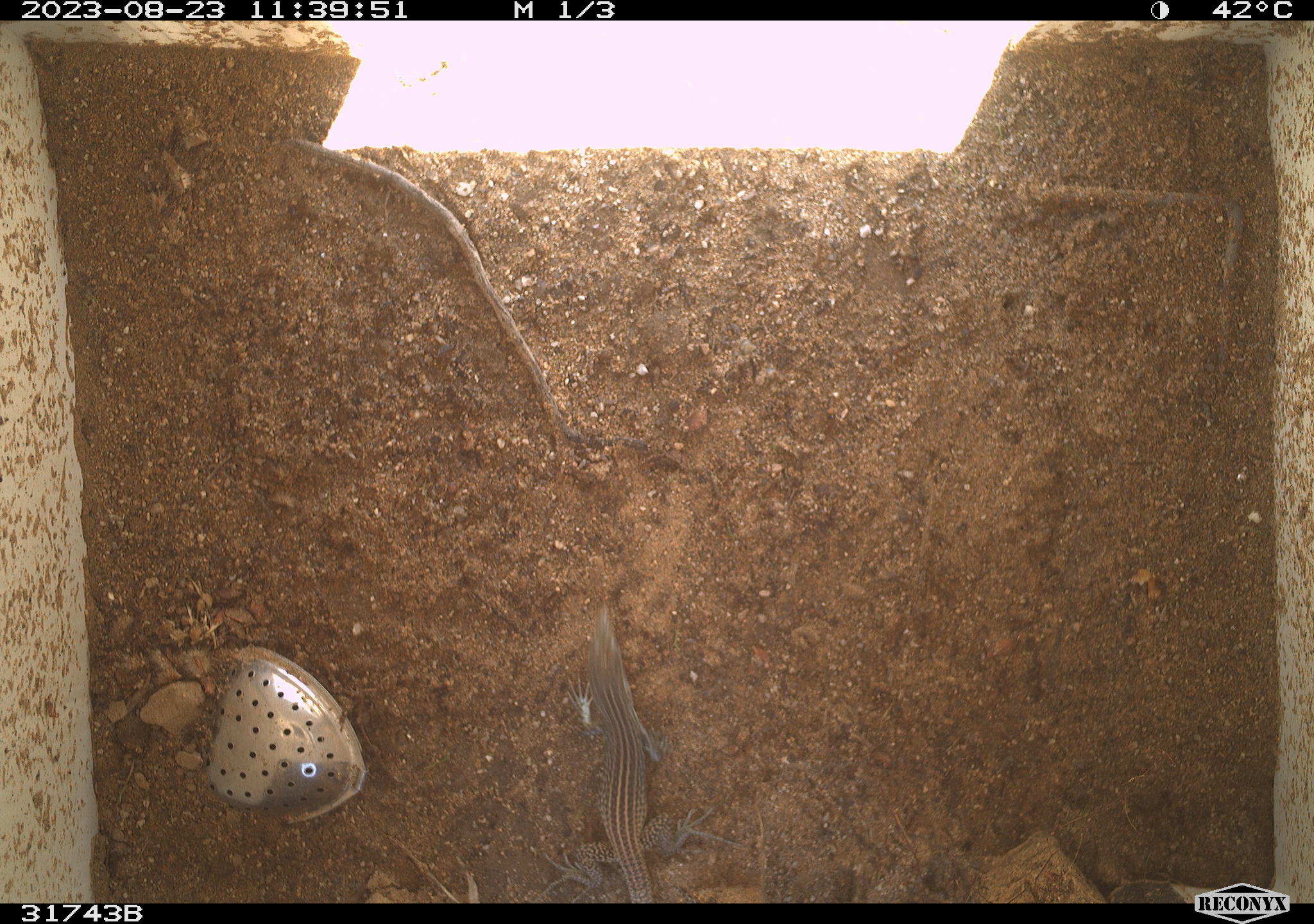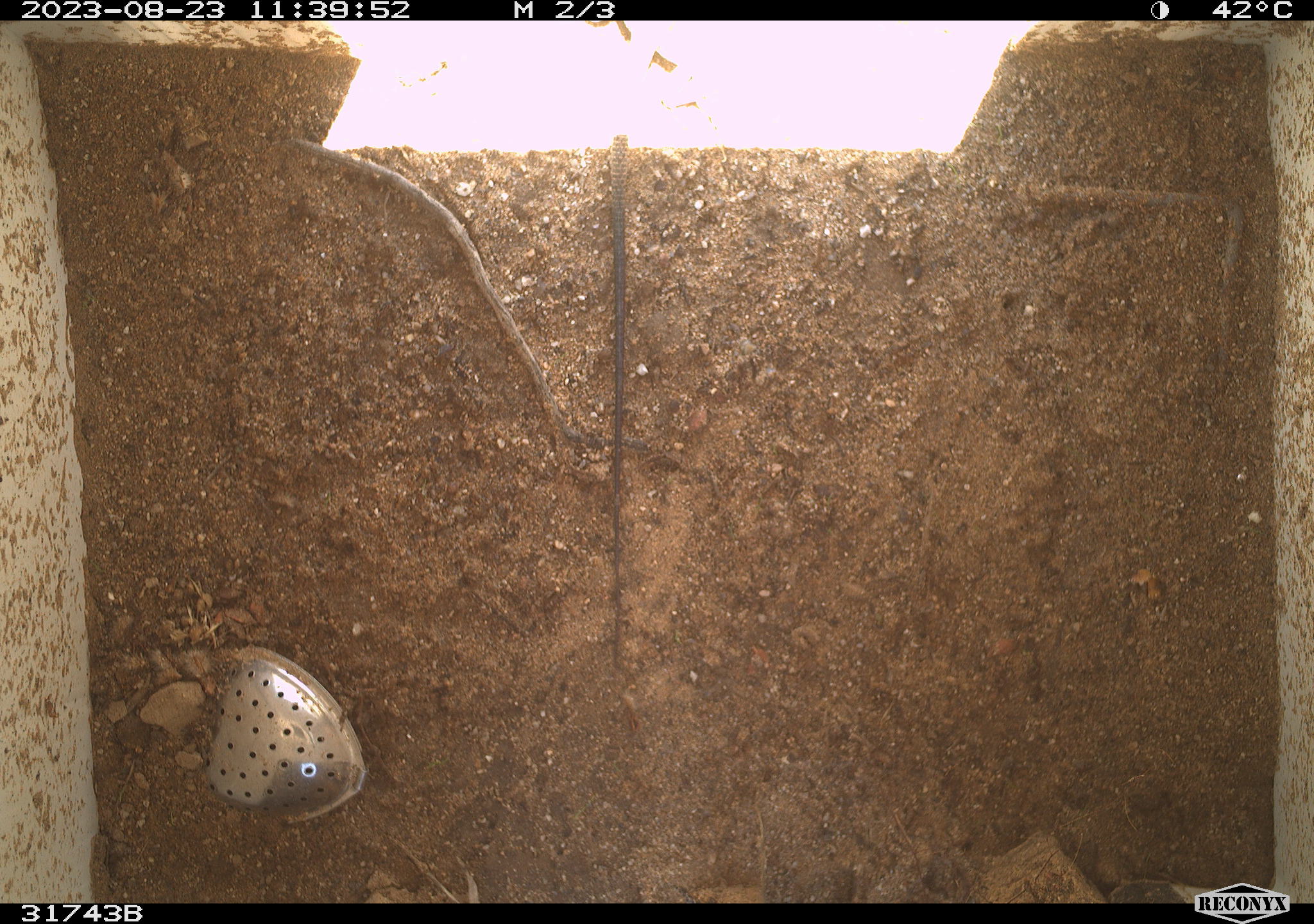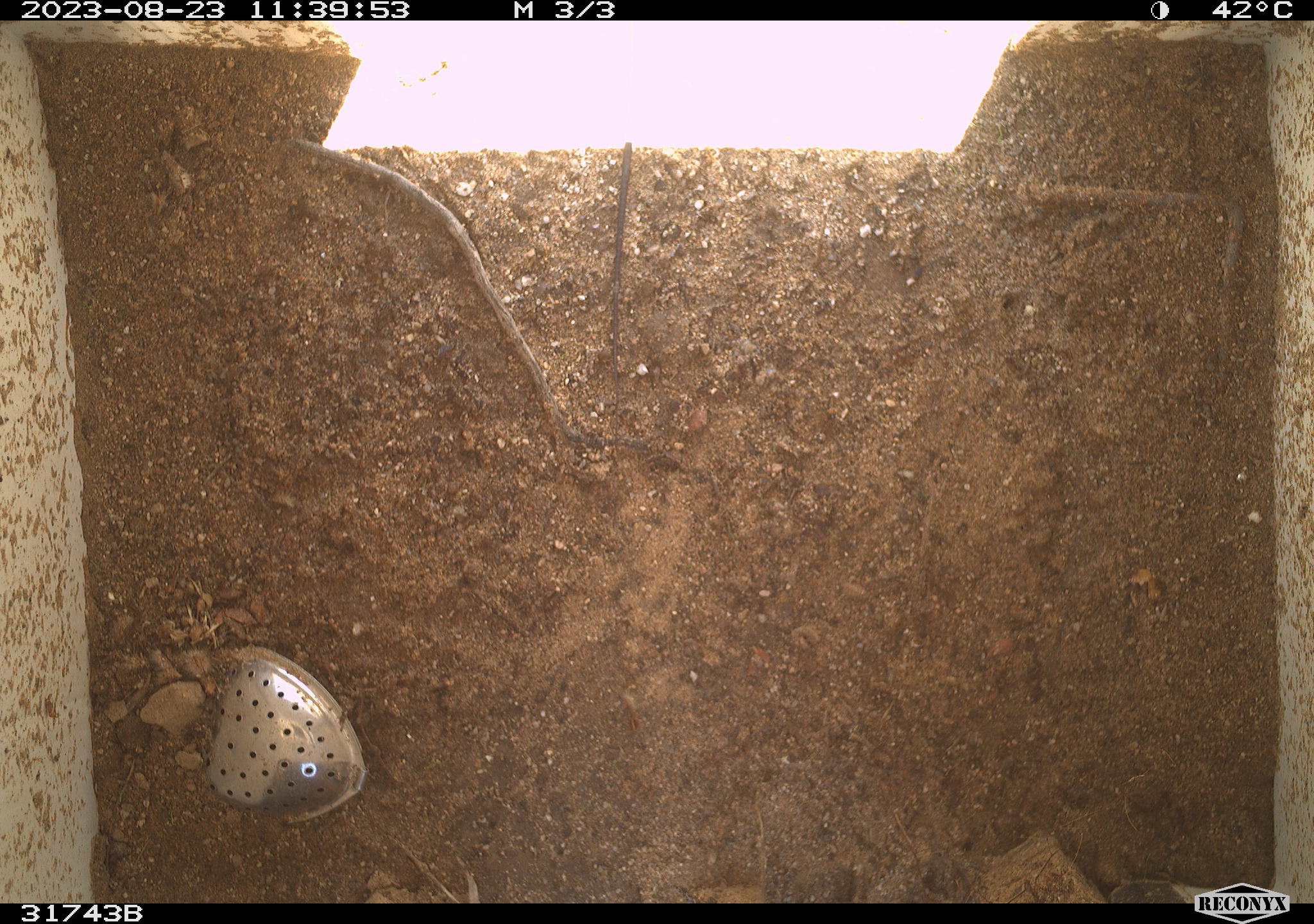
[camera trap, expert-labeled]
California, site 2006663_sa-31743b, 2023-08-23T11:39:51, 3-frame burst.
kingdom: Animalia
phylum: Chordata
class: Reptilia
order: Squamata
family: Teiidae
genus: Aspidoscelis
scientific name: Aspidoscelis tigris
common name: western whiptail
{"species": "western whiptail (Aspidoscelis tigris)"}